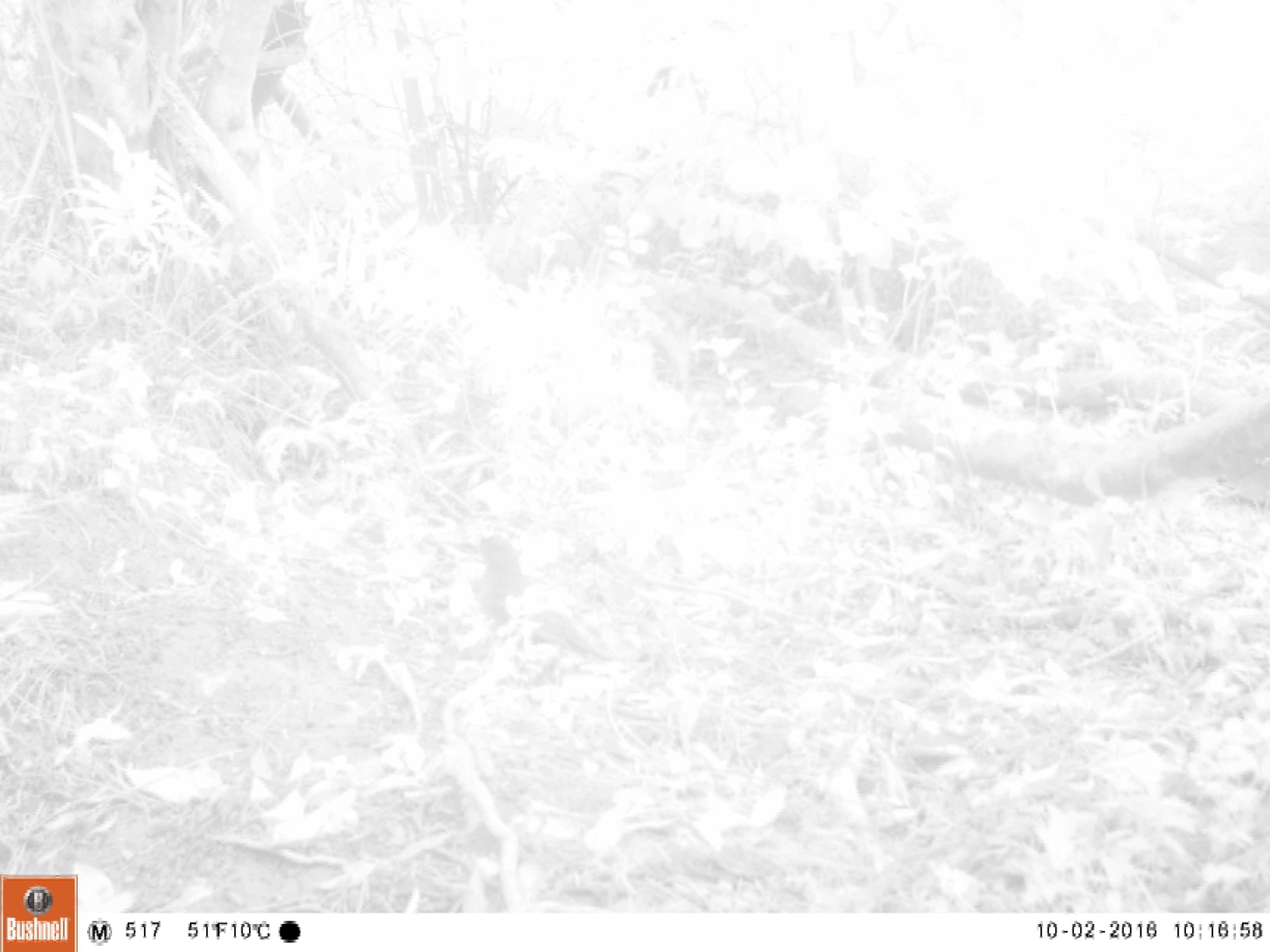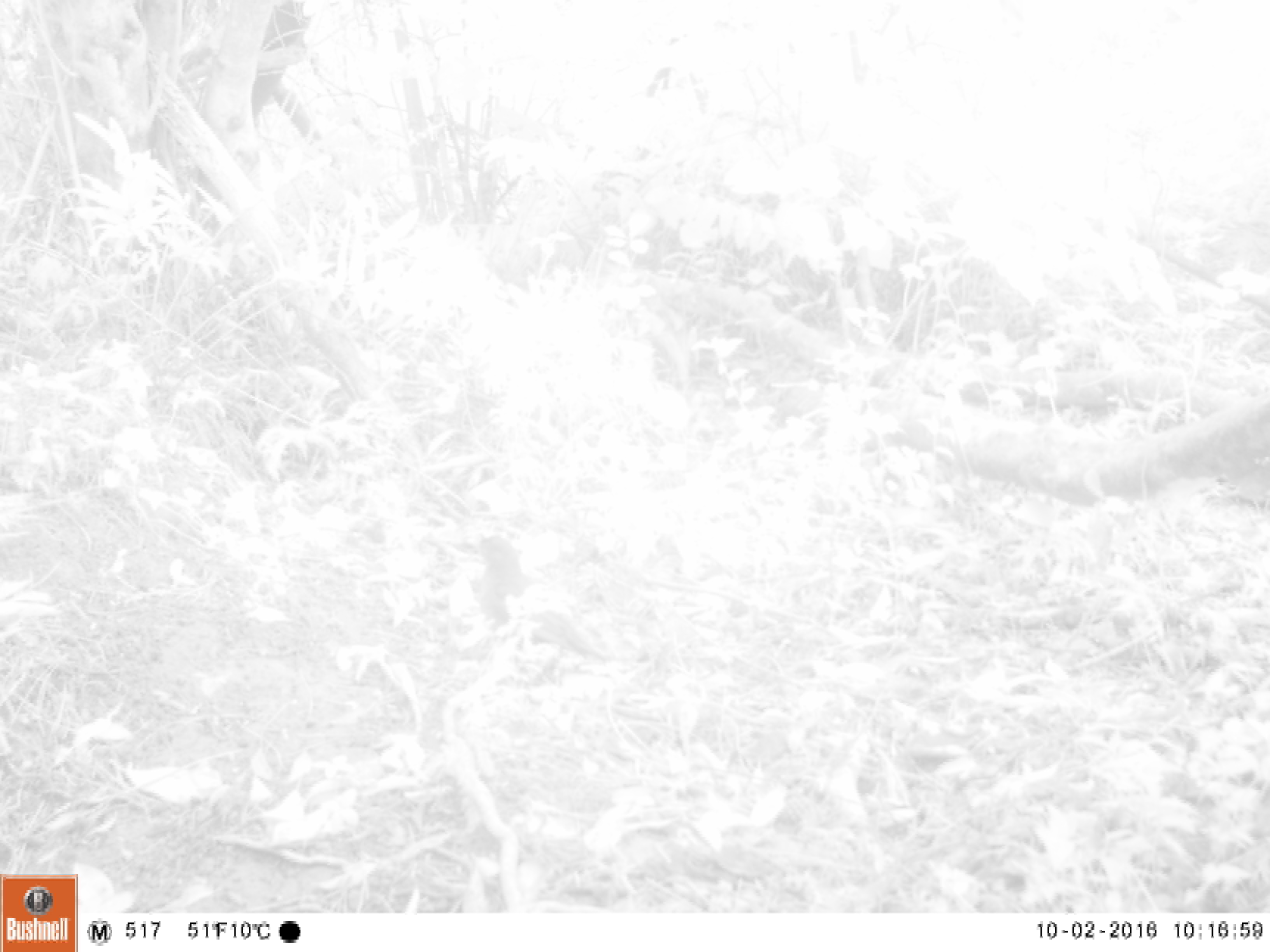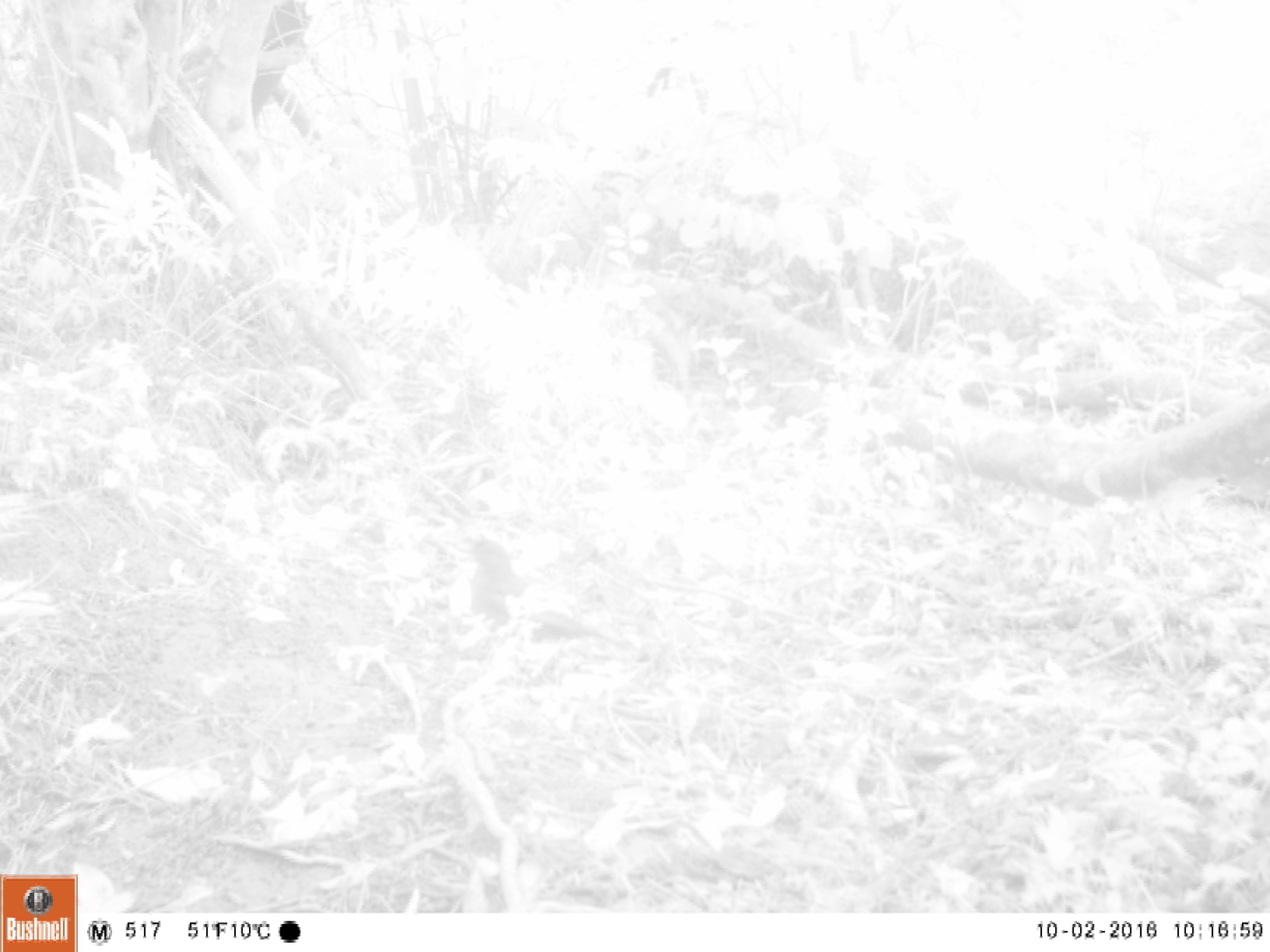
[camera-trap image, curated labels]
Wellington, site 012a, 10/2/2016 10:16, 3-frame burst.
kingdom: Animalia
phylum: Chordata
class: Aves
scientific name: Aves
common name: bird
Bird (Aves).